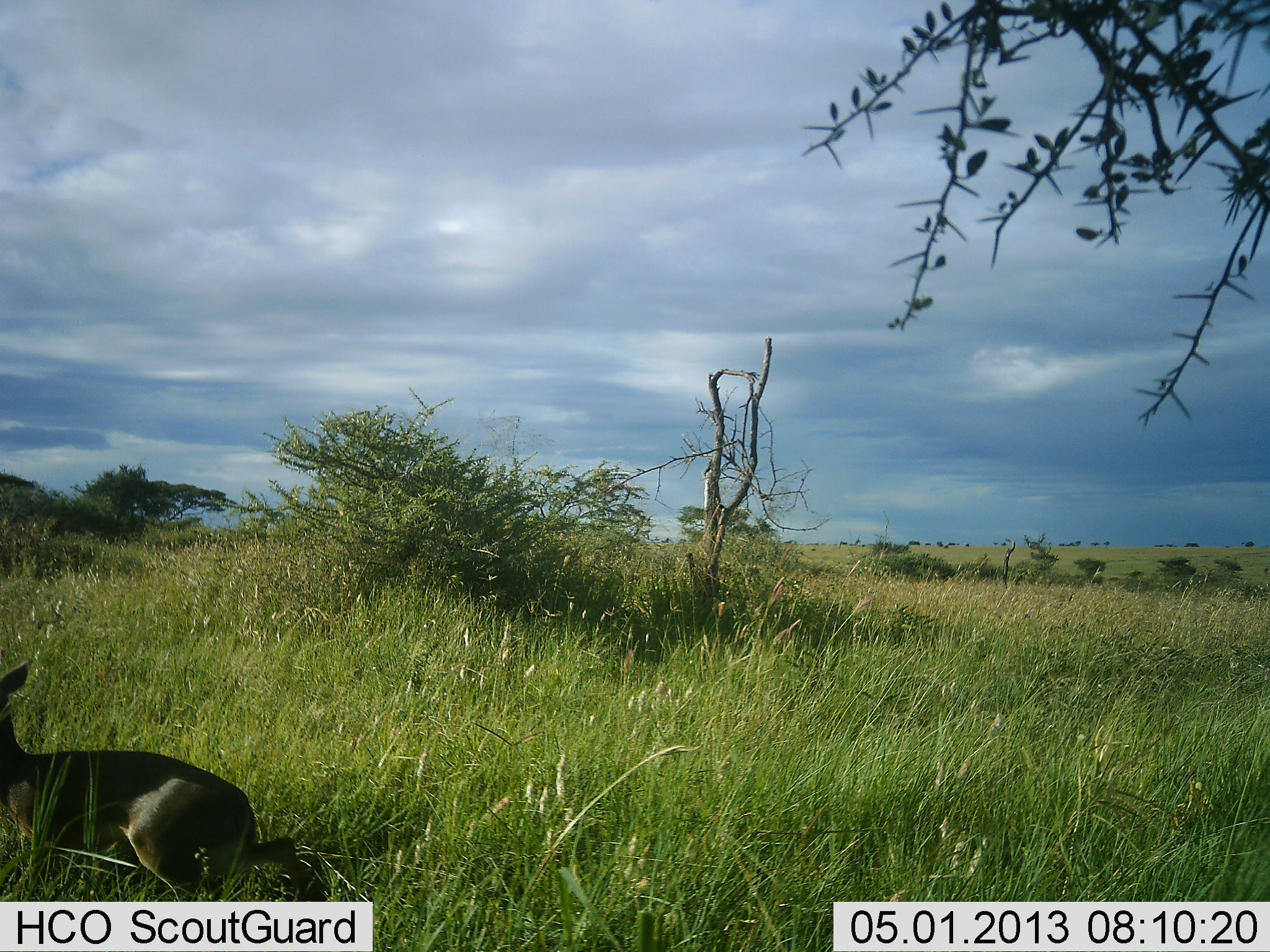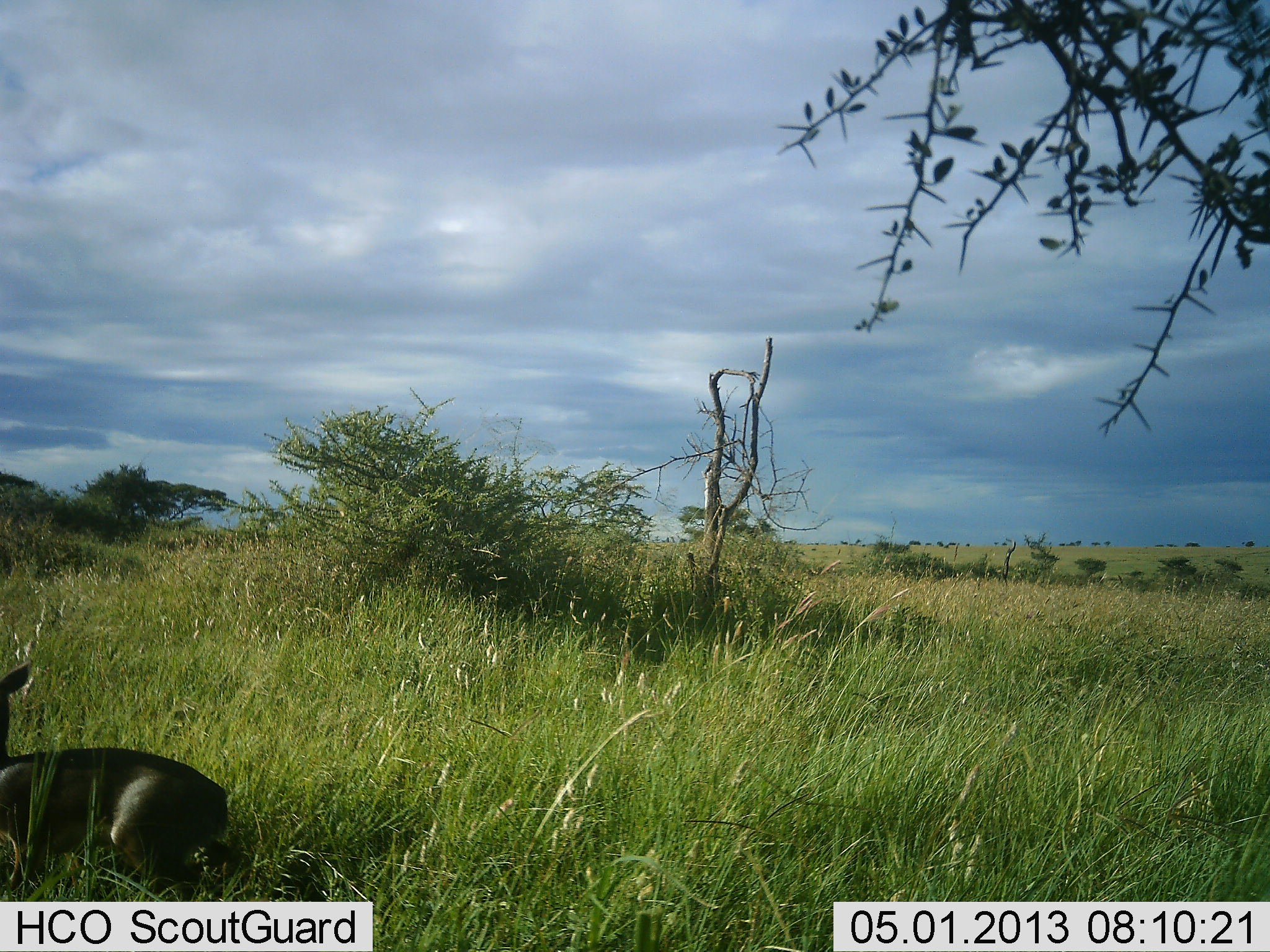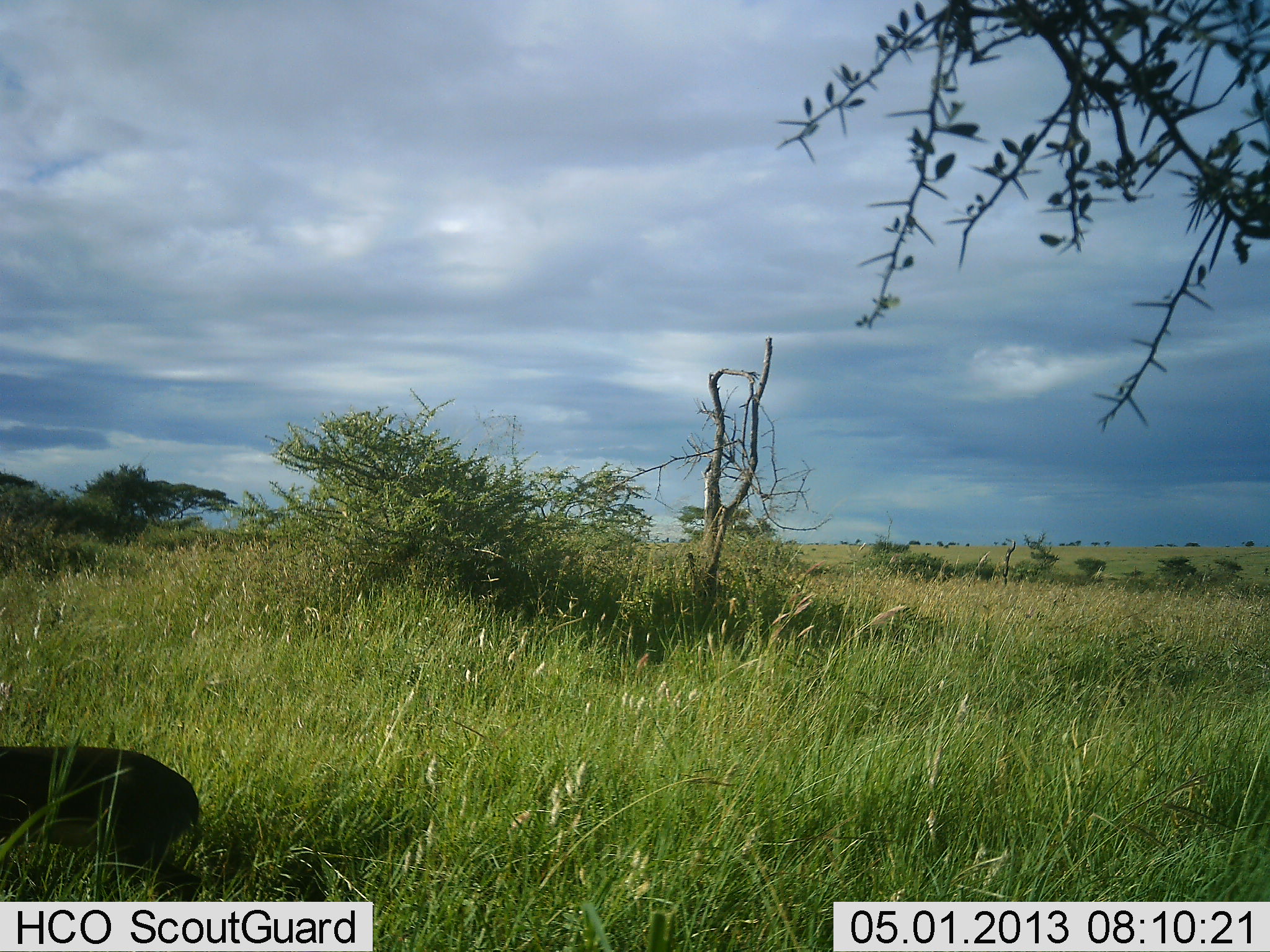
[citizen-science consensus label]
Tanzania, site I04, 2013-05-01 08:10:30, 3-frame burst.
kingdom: Animalia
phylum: Chordata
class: Mammalia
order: Artiodactyla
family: Bovidae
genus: Madoqua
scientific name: Madoqua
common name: dikdik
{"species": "dikdik (Madoqua)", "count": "1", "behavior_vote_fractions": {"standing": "15%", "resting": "0%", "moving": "92%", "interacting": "0%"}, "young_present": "0%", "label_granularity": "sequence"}